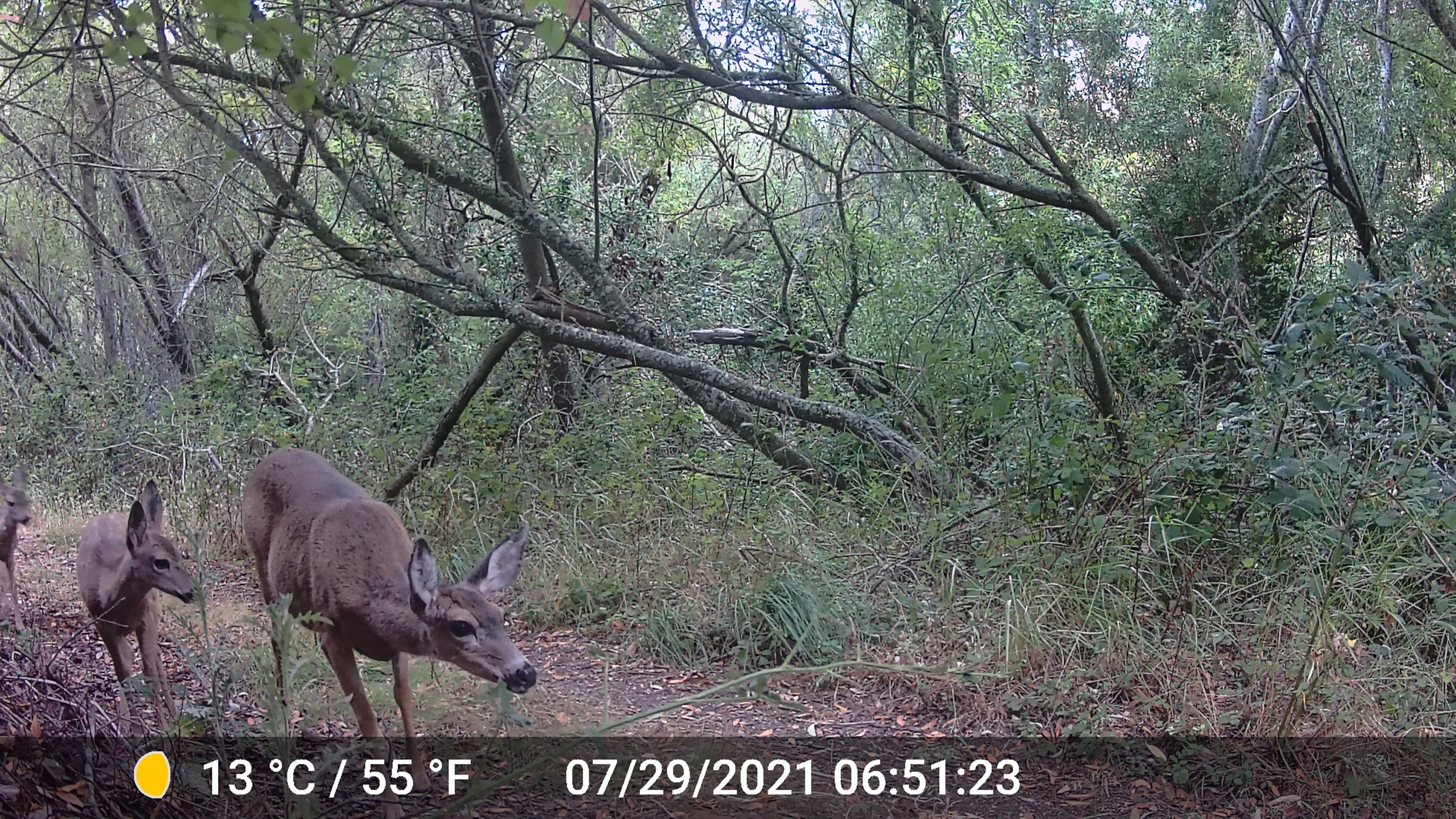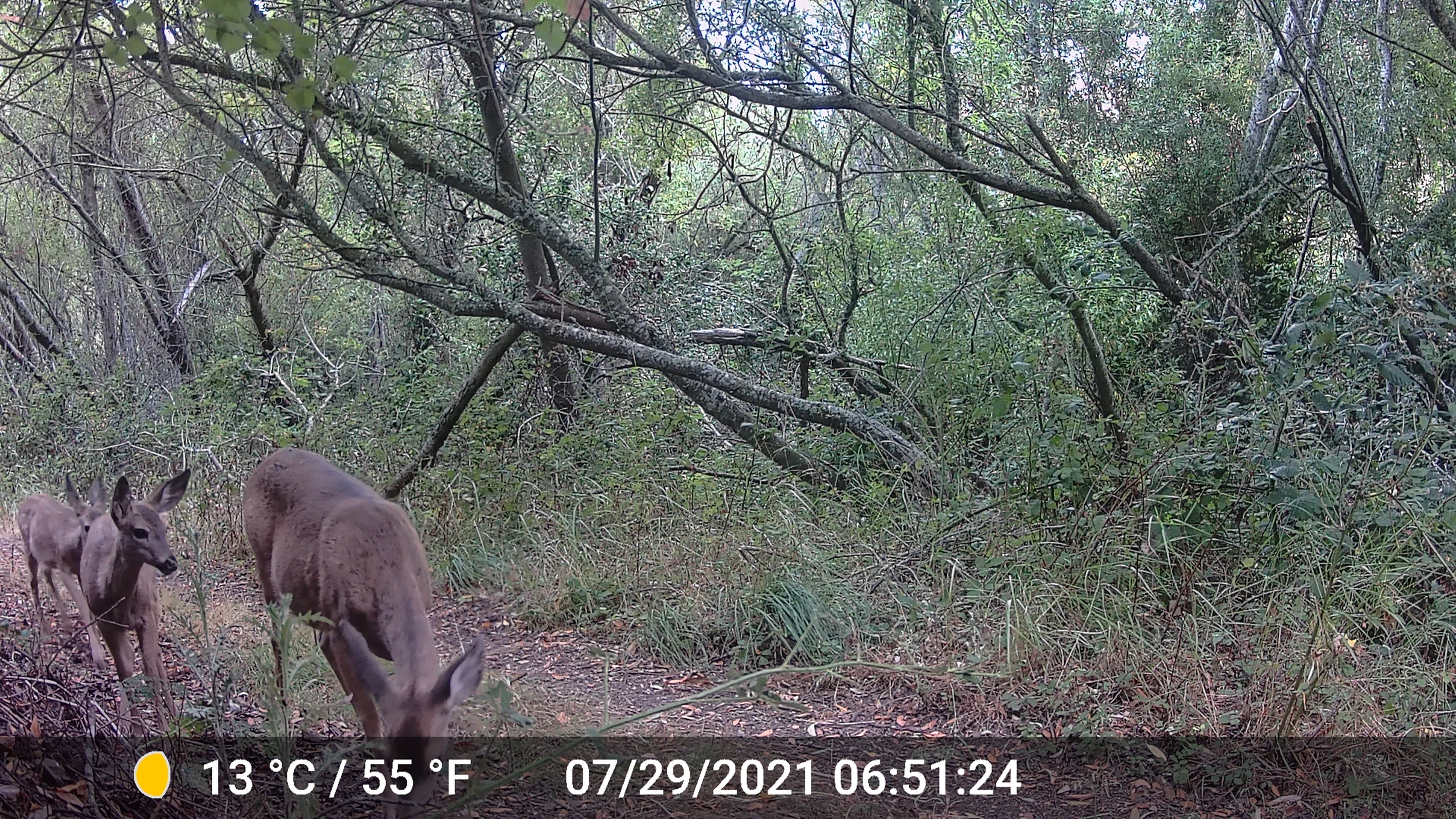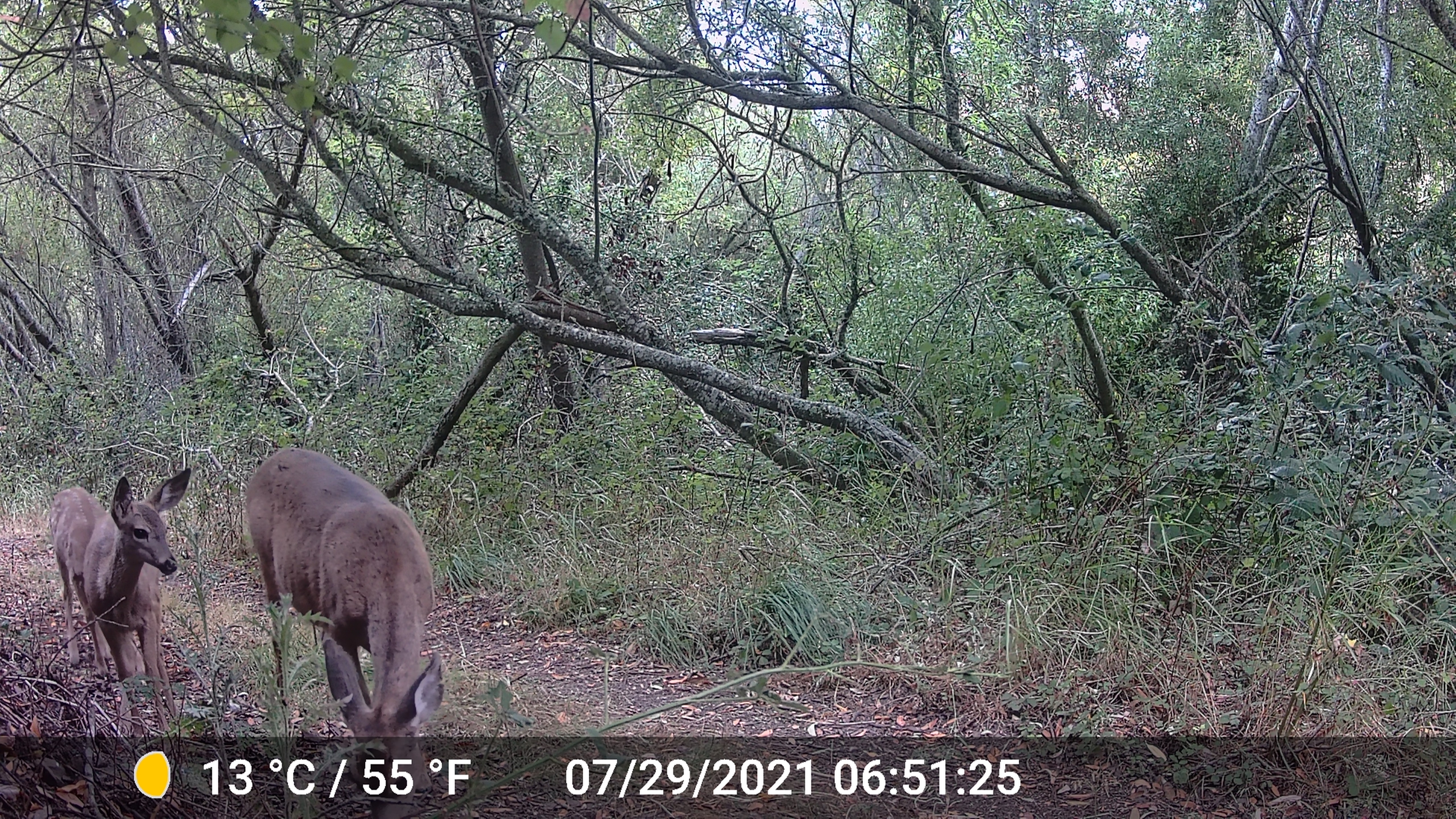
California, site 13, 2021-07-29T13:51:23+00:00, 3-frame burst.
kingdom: Animalia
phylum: Chordata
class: Mammalia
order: Artiodactyla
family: Cervidae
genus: Odocoileus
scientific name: Odocoileus hemionus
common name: mule deer